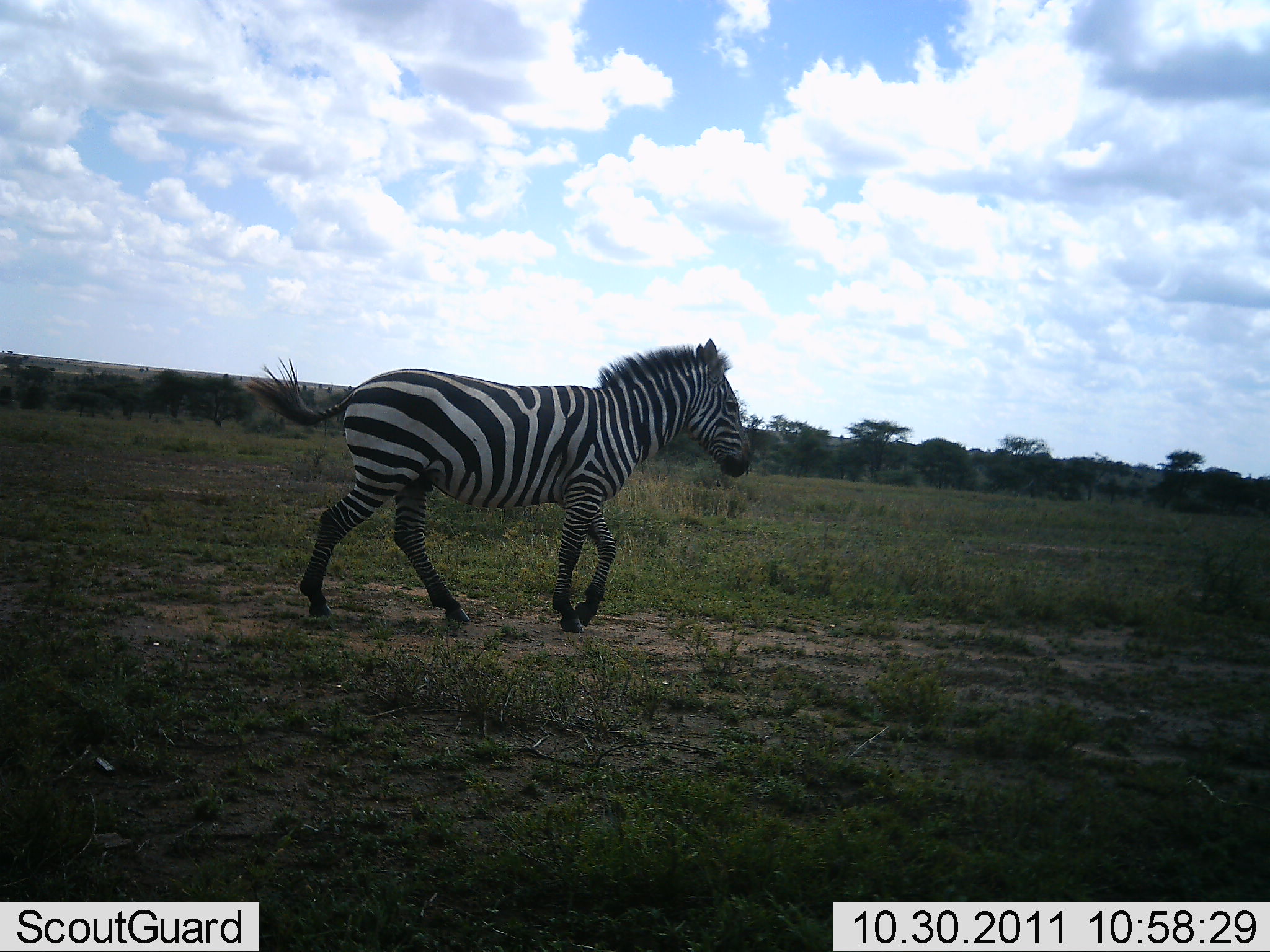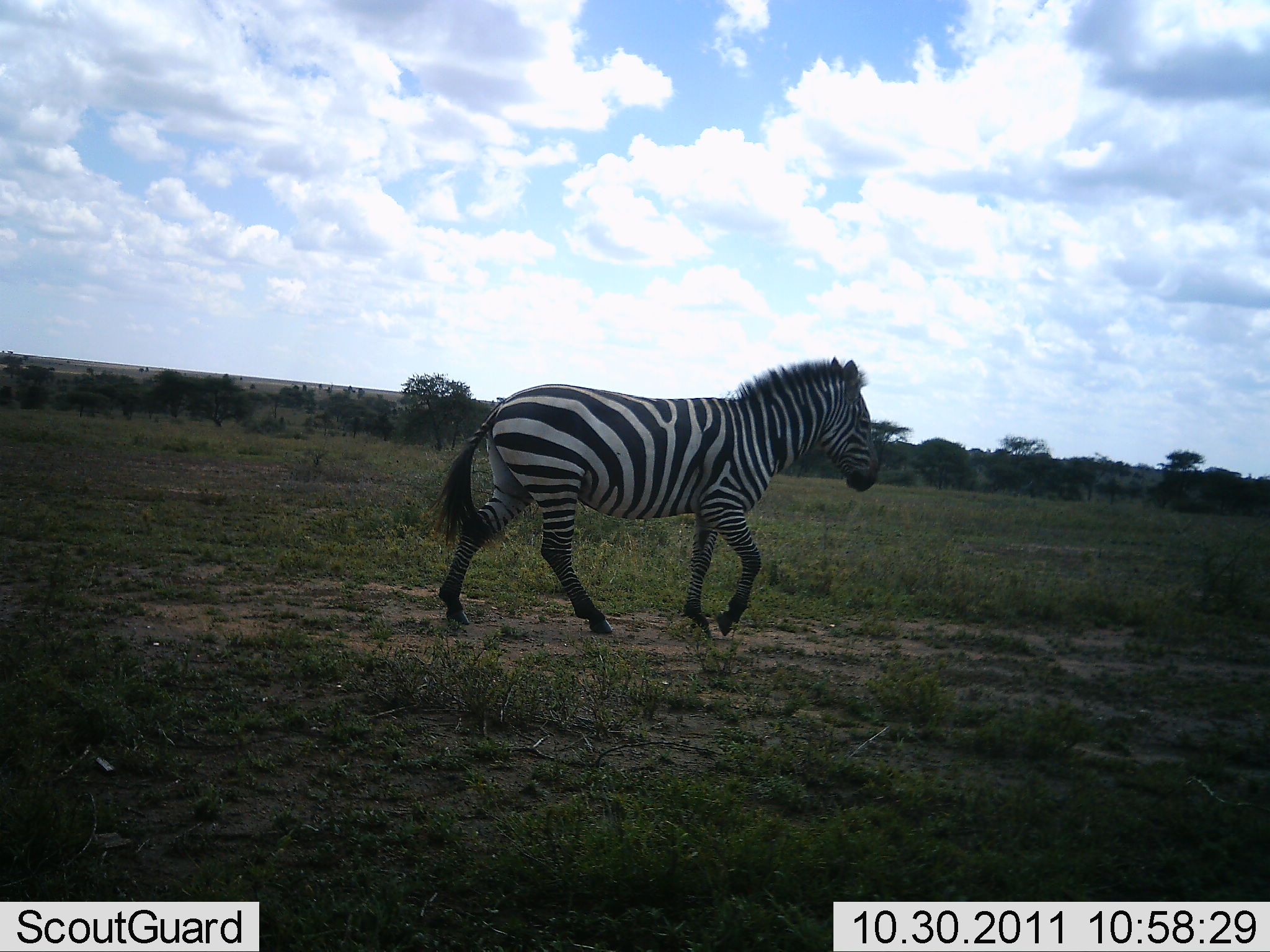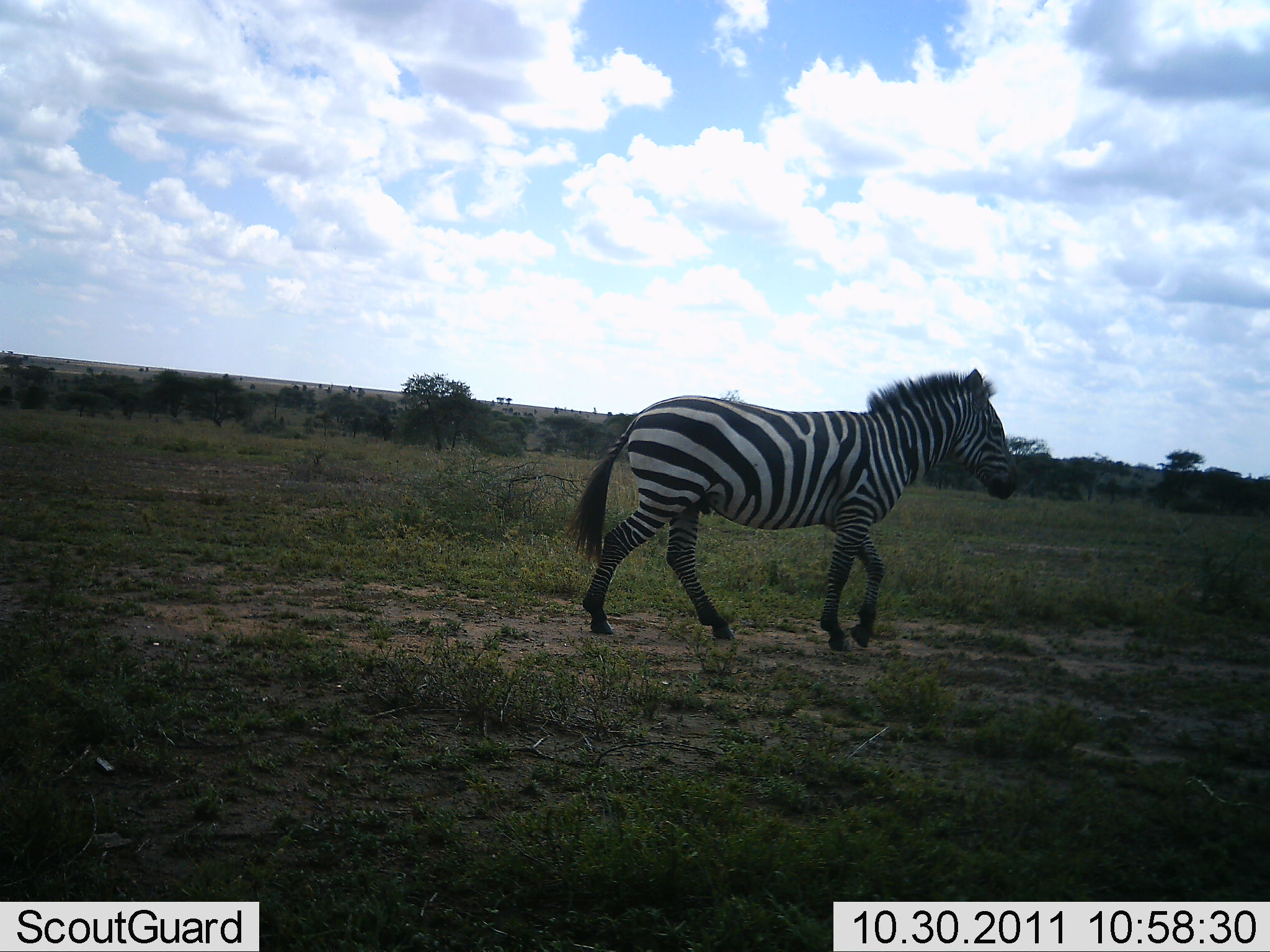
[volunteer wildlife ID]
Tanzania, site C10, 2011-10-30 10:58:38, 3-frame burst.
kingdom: Animalia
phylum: Chordata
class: Mammalia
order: Perissodactyla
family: Equidae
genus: Equus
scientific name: Equus quagga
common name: plains zebra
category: zebra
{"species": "zebra (plains zebra) (Equus quagga)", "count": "1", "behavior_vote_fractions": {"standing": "0%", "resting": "0%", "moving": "100%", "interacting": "0%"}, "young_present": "0%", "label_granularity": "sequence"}